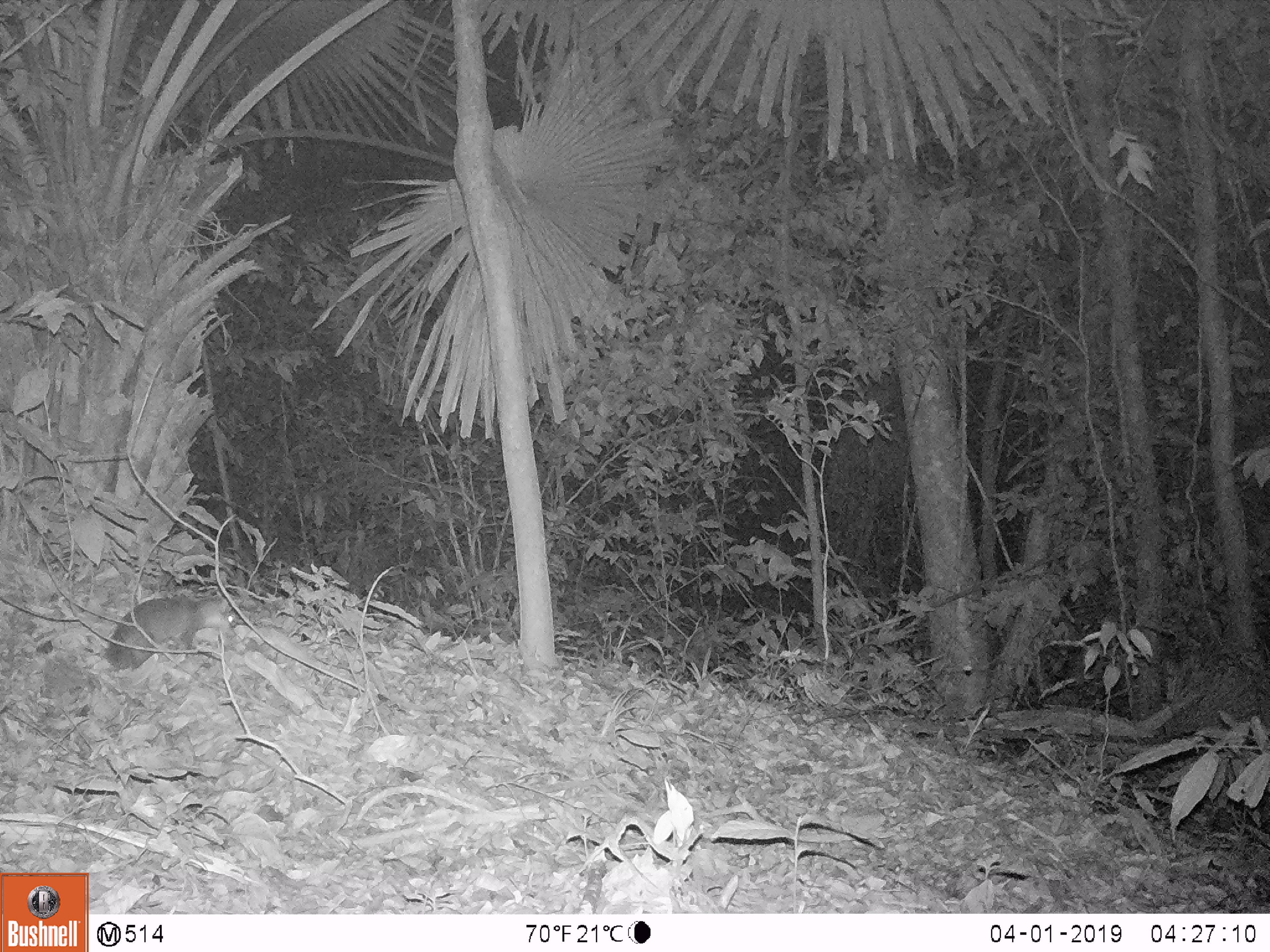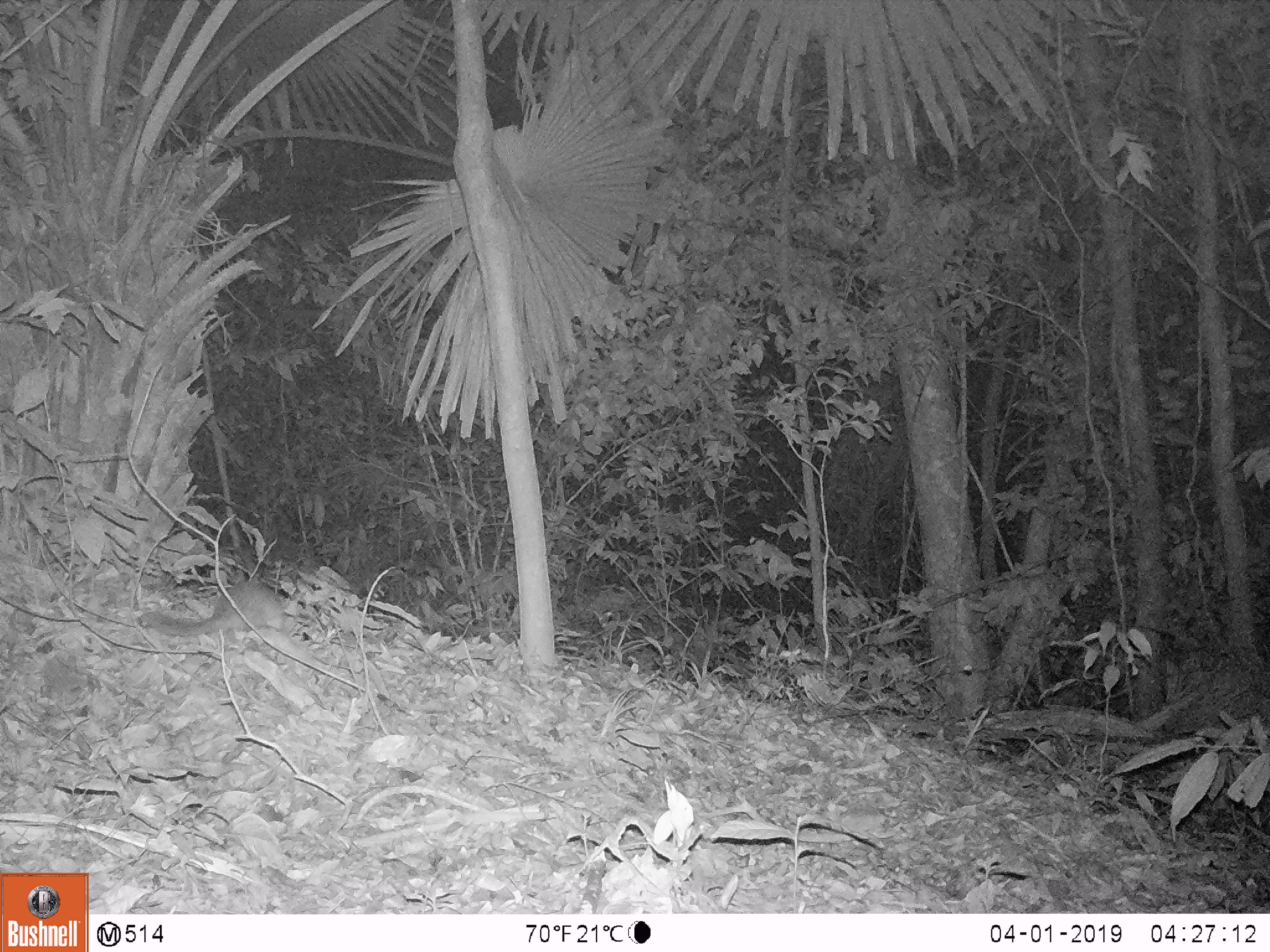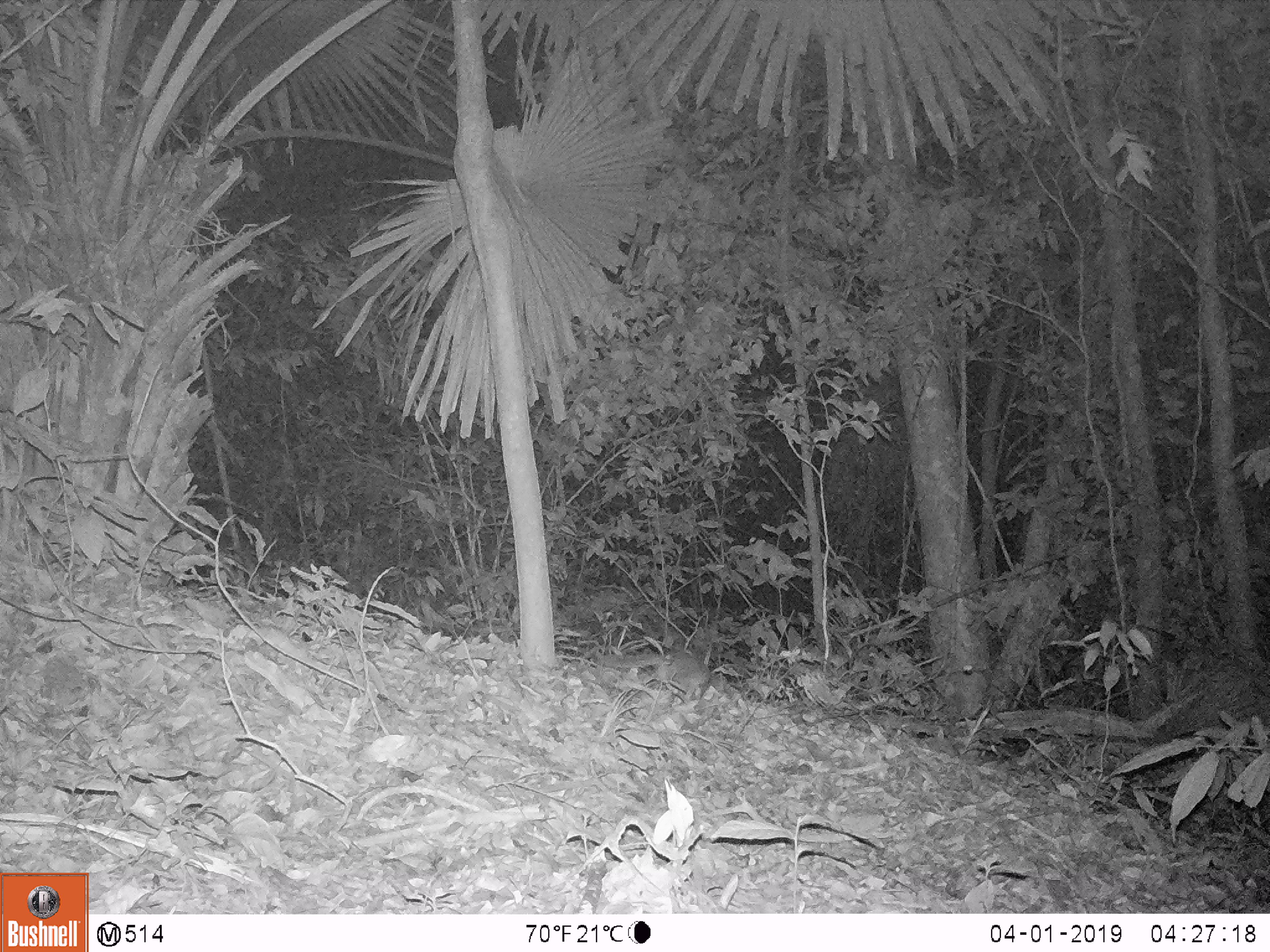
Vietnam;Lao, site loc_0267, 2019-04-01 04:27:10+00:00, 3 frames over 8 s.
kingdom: Animalia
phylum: Chordata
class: Mammalia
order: Carnivora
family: Mustelidae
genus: Melogale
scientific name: Melogale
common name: ferret badger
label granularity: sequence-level